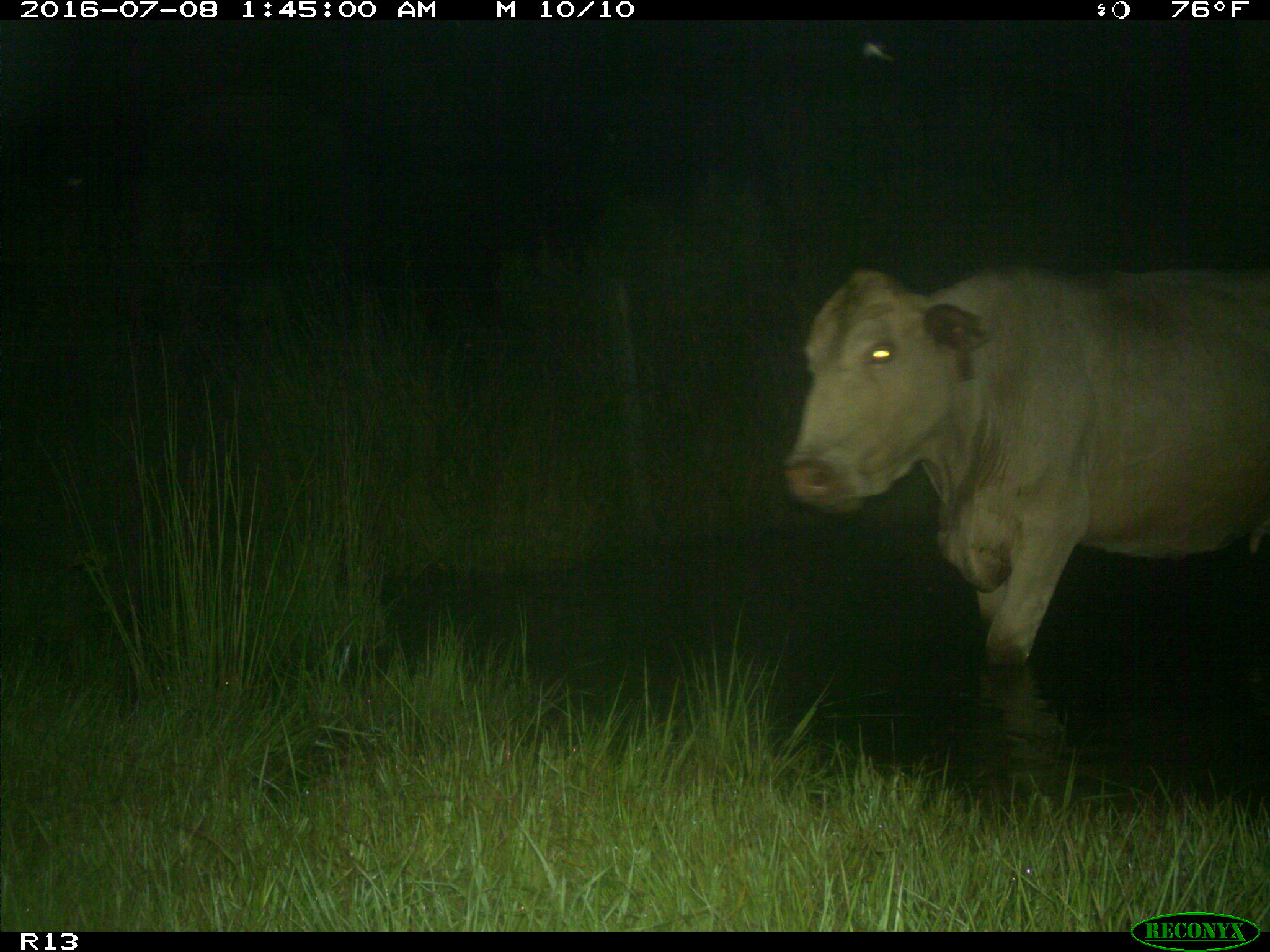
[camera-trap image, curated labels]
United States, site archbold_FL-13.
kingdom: Animalia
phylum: Chordata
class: Mammalia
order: Artiodactyla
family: Bovidae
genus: Bos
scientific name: Bos taurus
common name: domestic cow